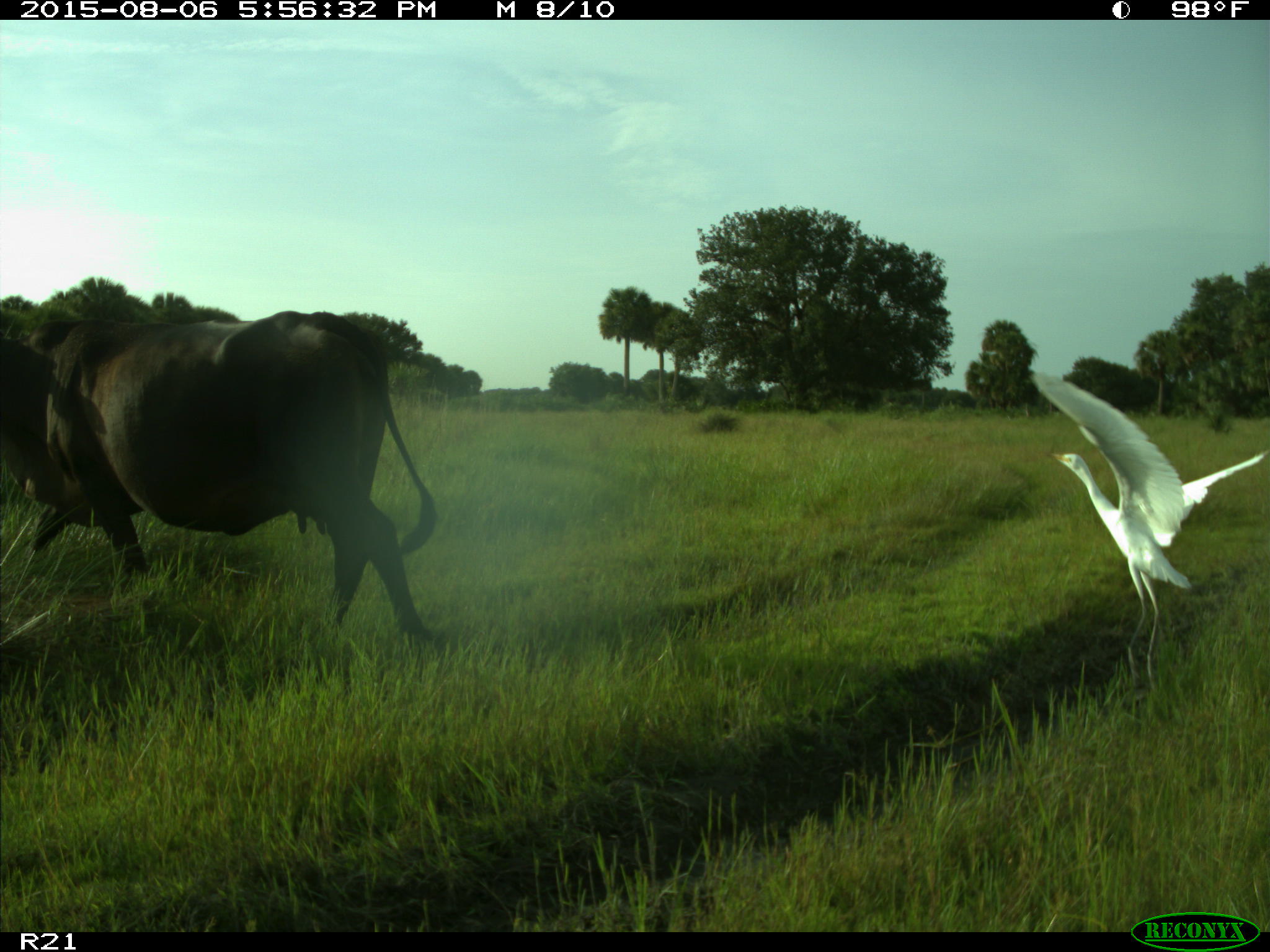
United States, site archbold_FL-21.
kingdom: Animalia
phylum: Chordata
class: Mammalia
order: Artiodactyla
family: Bovidae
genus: Bos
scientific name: Bos taurus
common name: domestic cow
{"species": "Bos taurus (domestic cow)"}